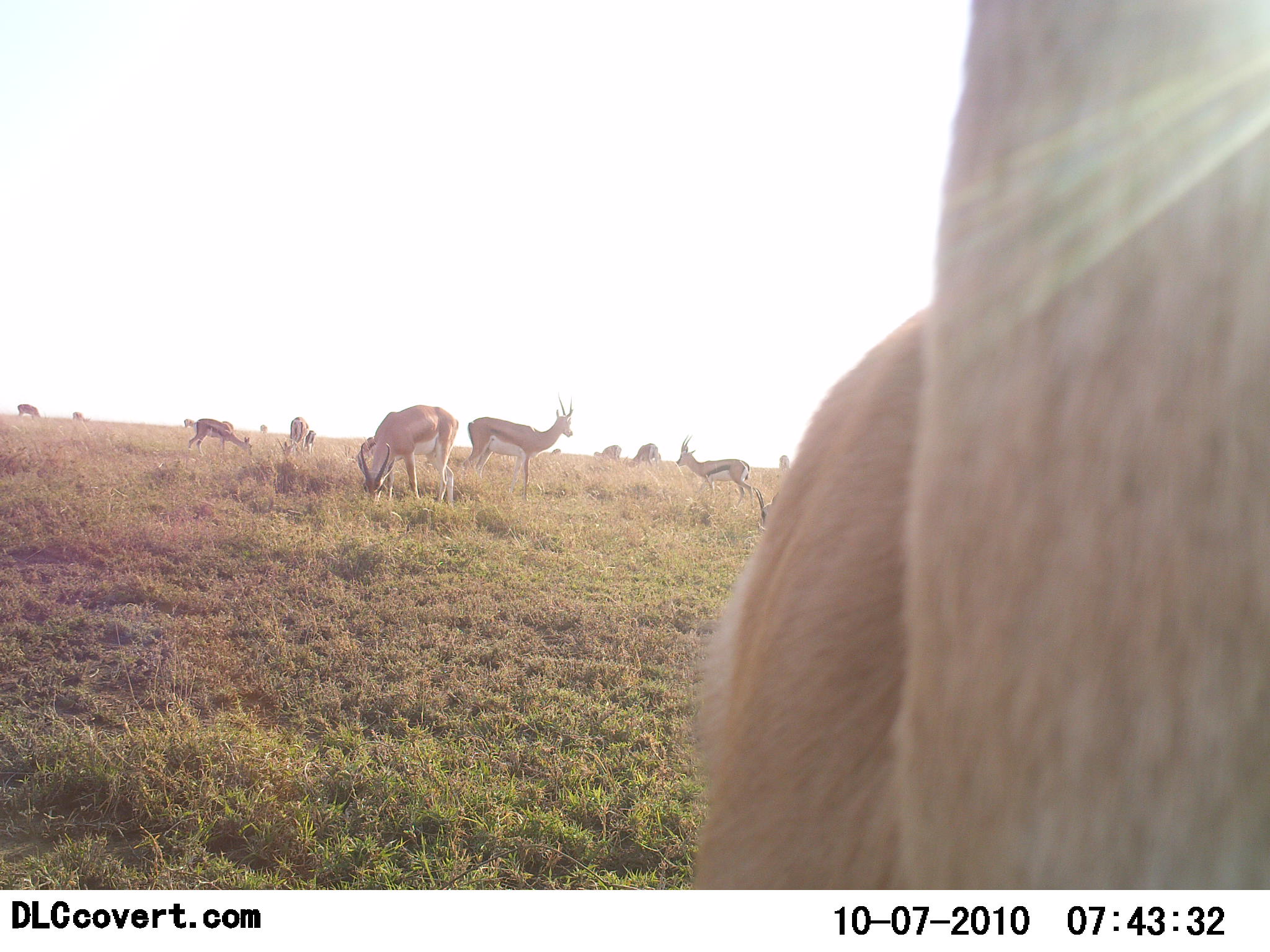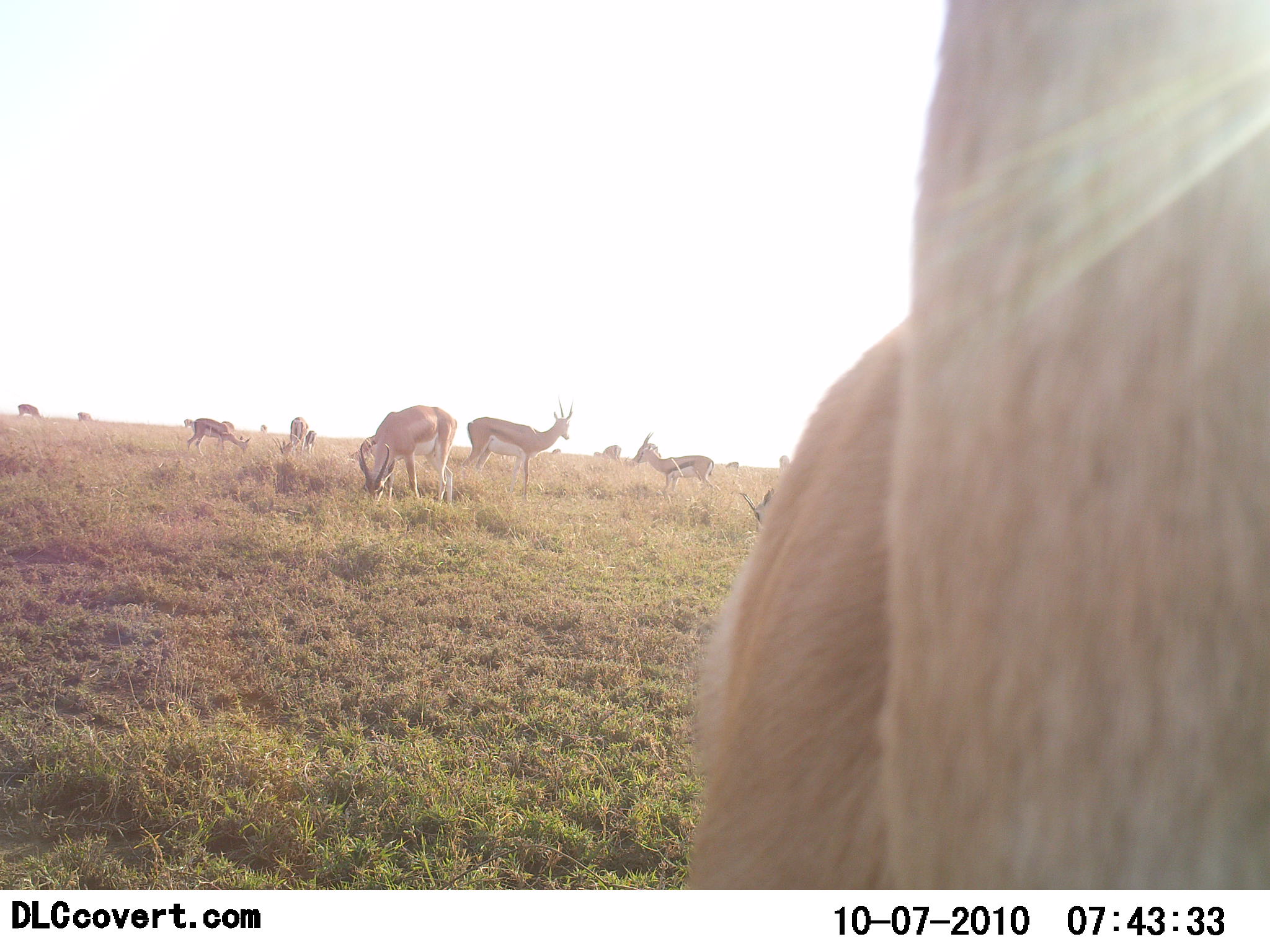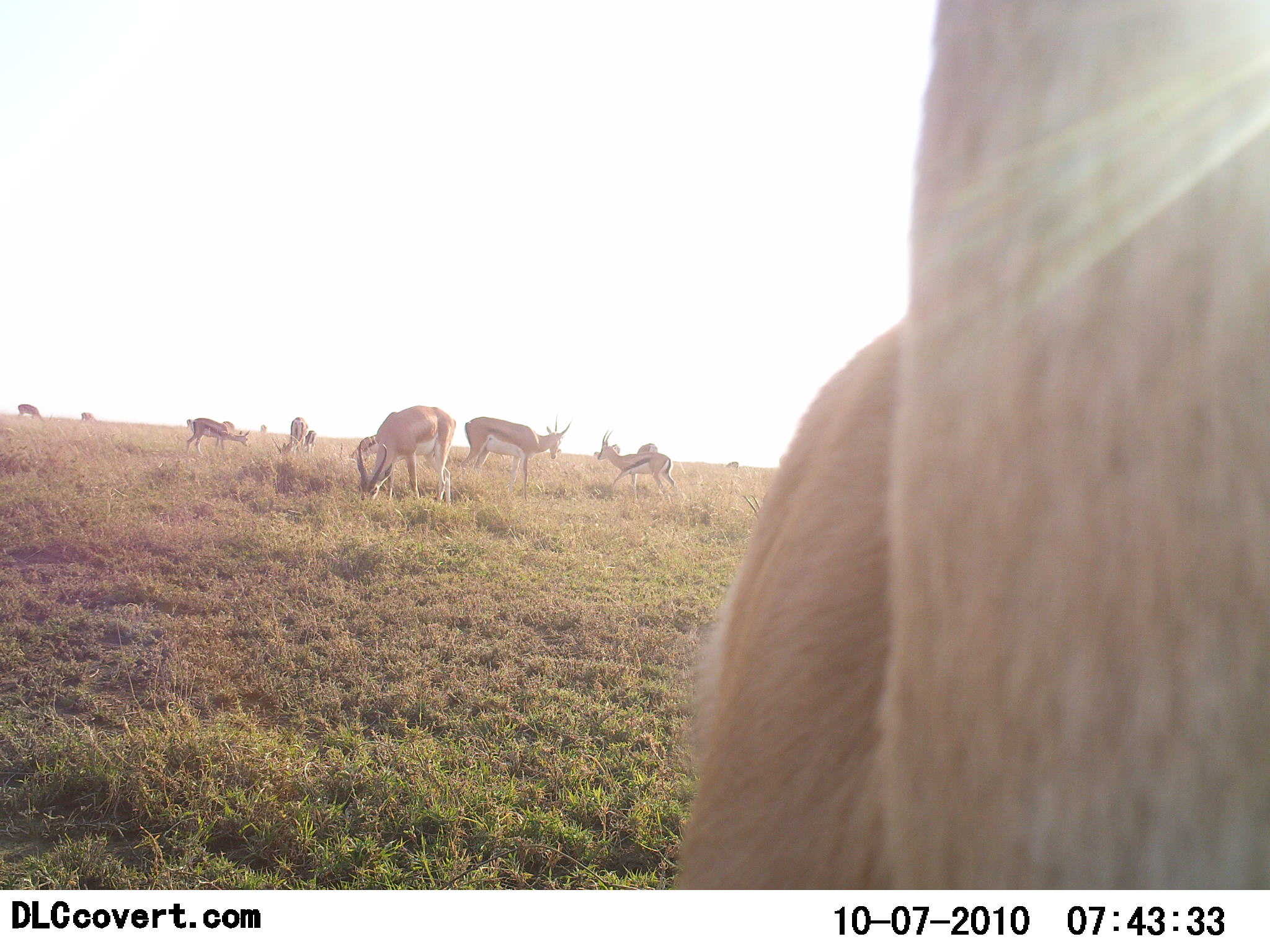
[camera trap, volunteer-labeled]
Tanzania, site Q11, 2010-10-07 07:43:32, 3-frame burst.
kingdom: Animalia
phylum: Chordata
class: Mammalia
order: Artiodactyla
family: Bovidae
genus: Eudorcas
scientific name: Eudorcas thomsonii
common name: thomson's gazelle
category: gazellethomsons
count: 10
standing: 69%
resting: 8%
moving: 38%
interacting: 0%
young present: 15%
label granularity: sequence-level